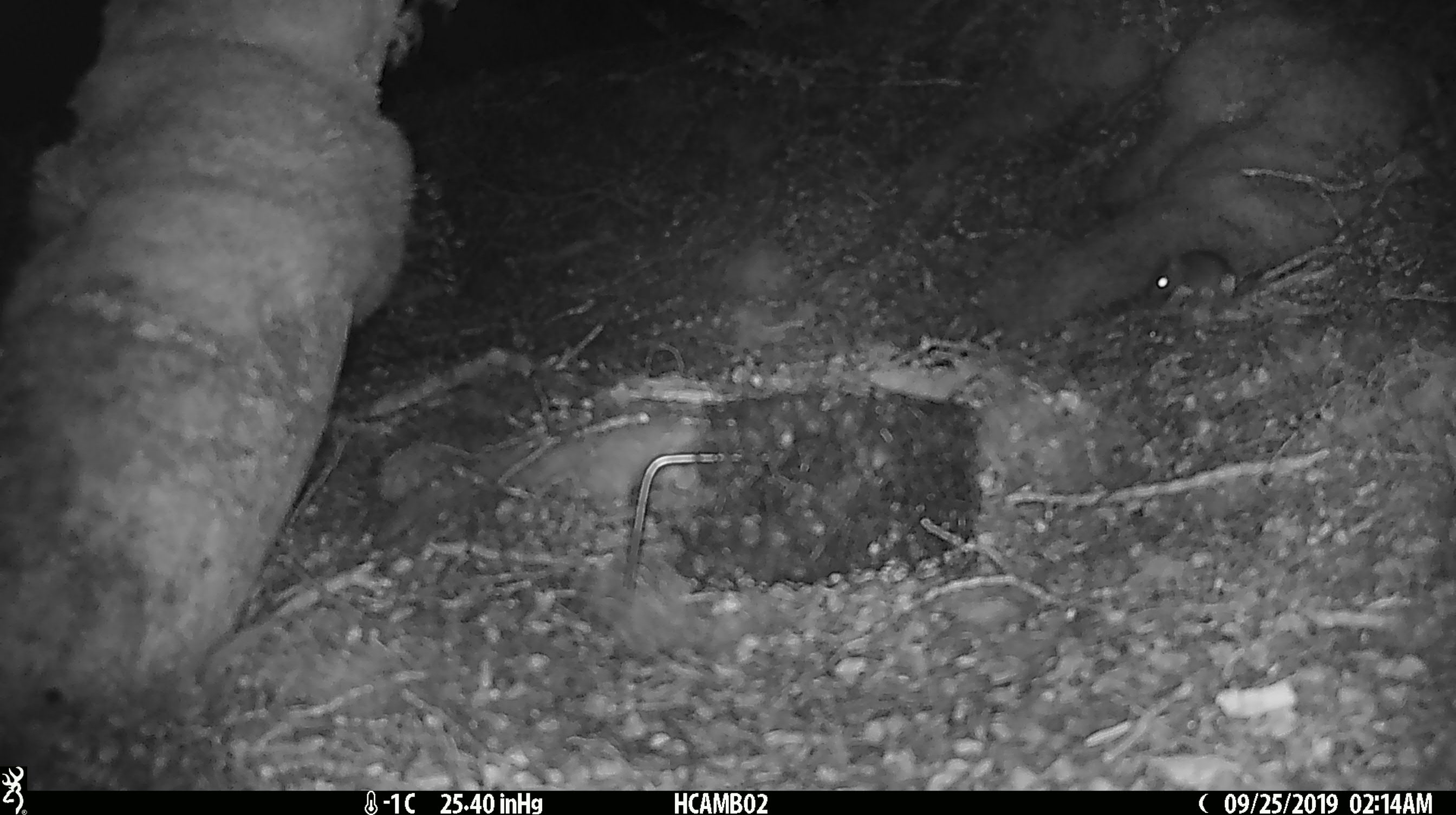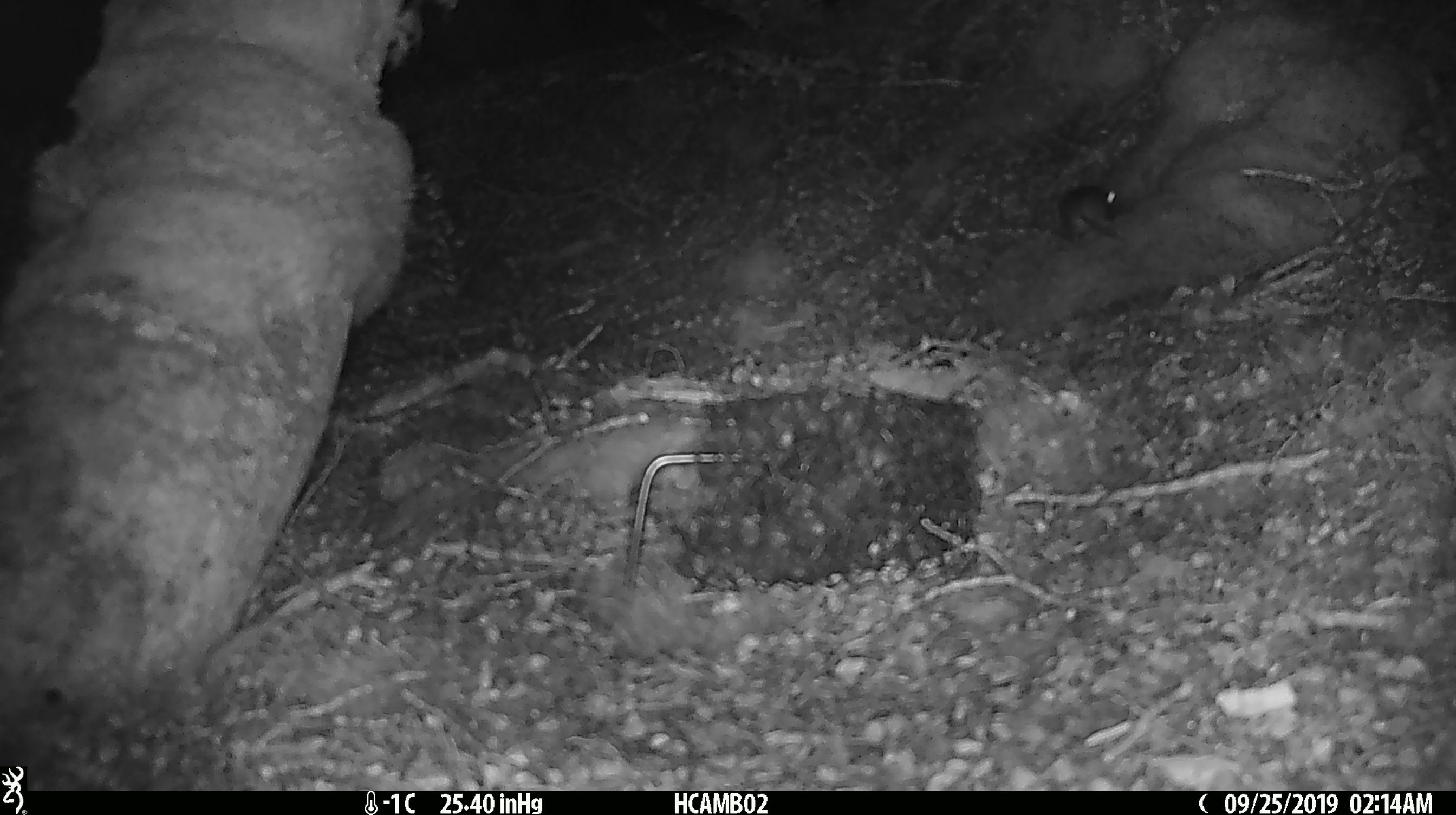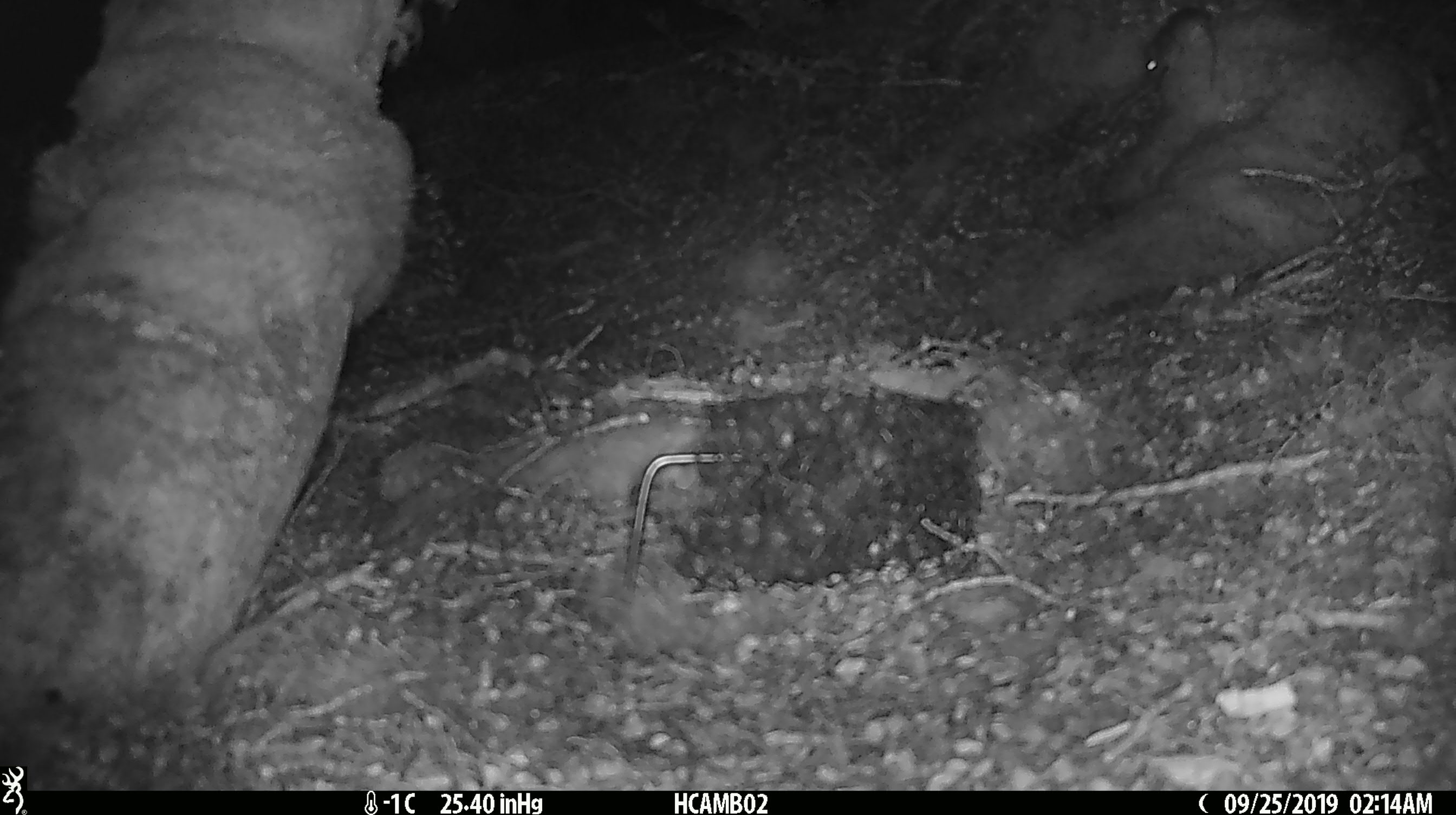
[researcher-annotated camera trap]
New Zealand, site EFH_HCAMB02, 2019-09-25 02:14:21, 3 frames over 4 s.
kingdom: Animalia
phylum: Chordata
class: Mammalia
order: Rodentia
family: Muridae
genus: Mus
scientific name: Mus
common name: mouse